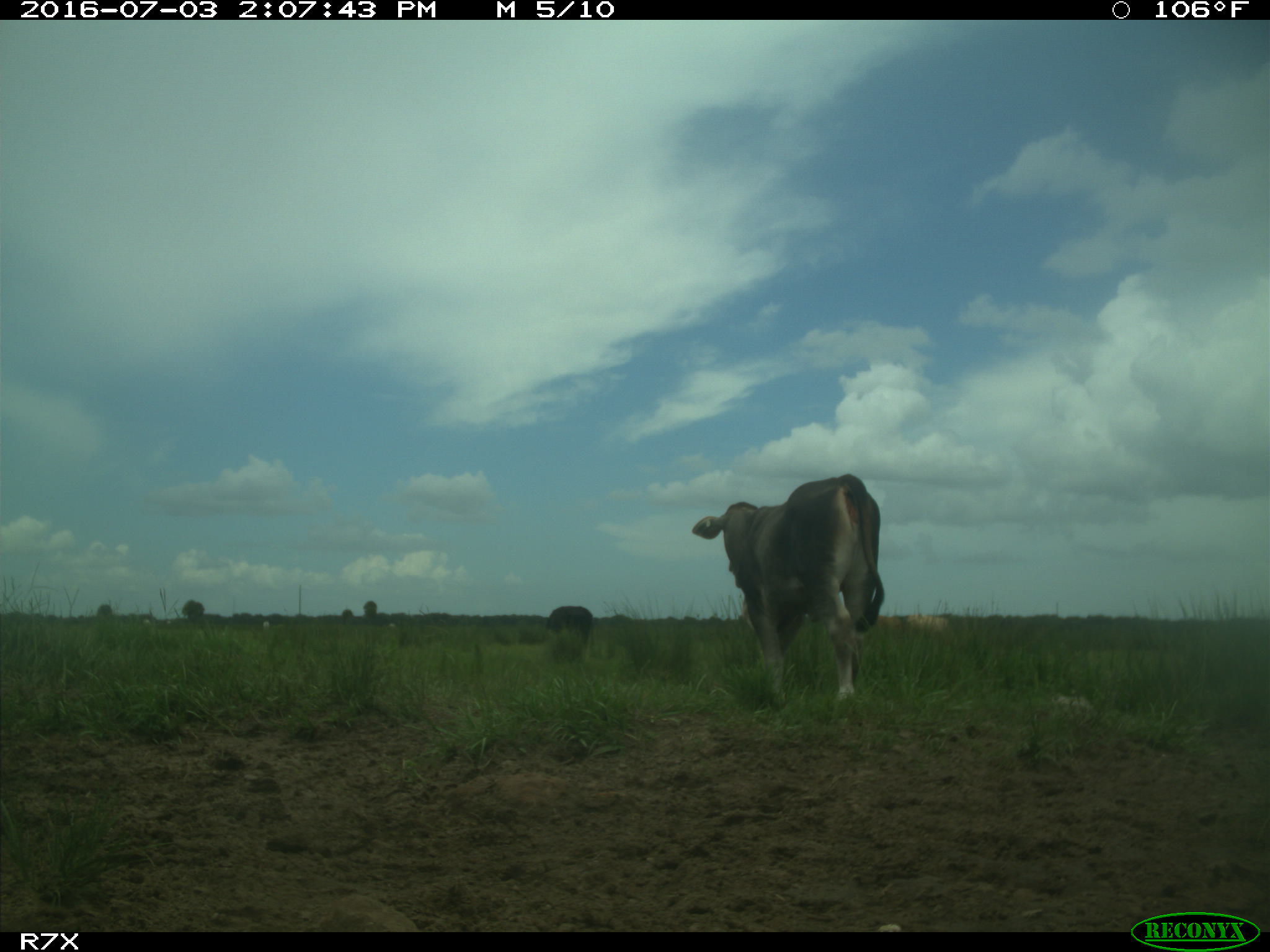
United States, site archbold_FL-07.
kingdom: Animalia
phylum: Chordata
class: Mammalia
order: Artiodactyla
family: Bovidae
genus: Bos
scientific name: Bos taurus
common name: domestic cow